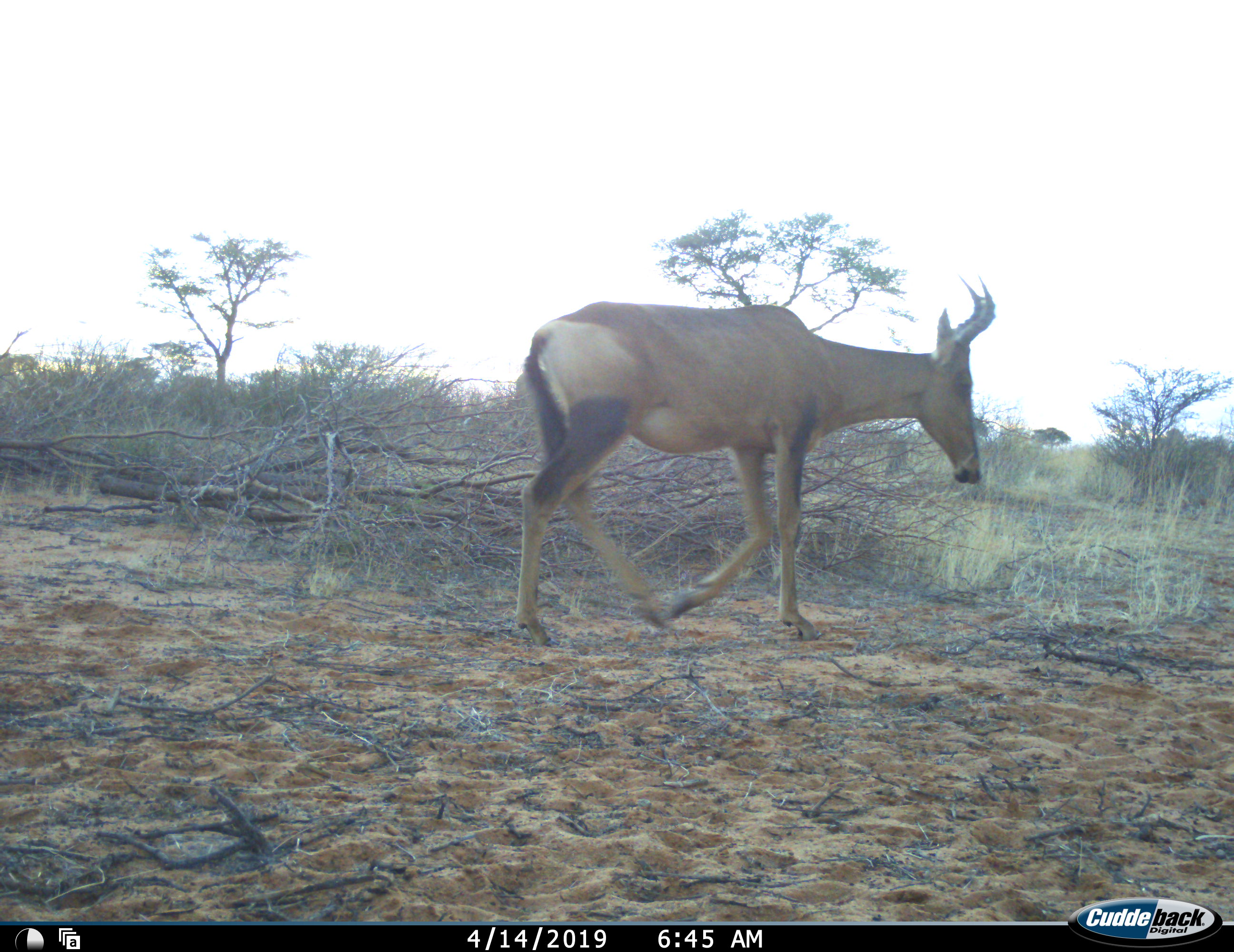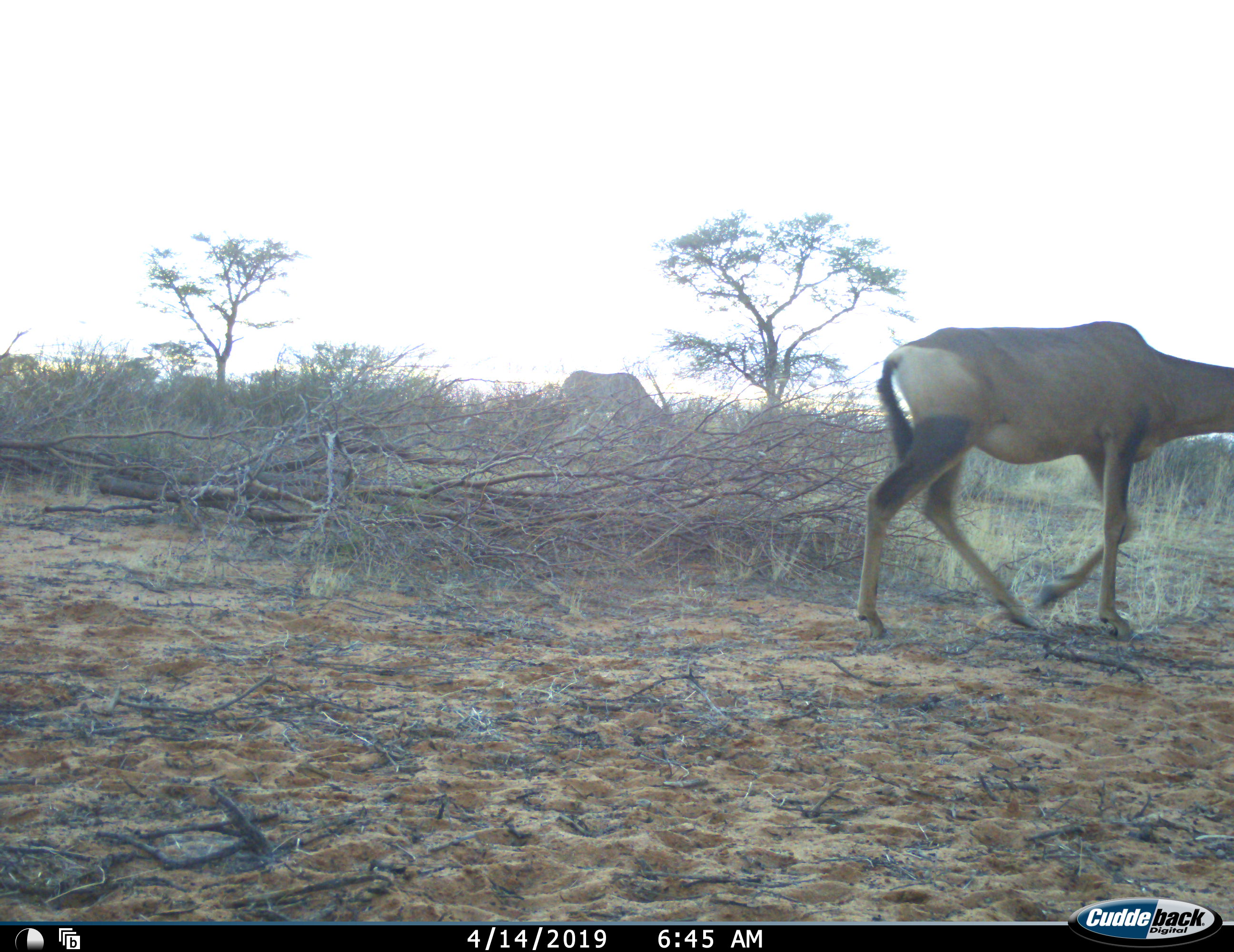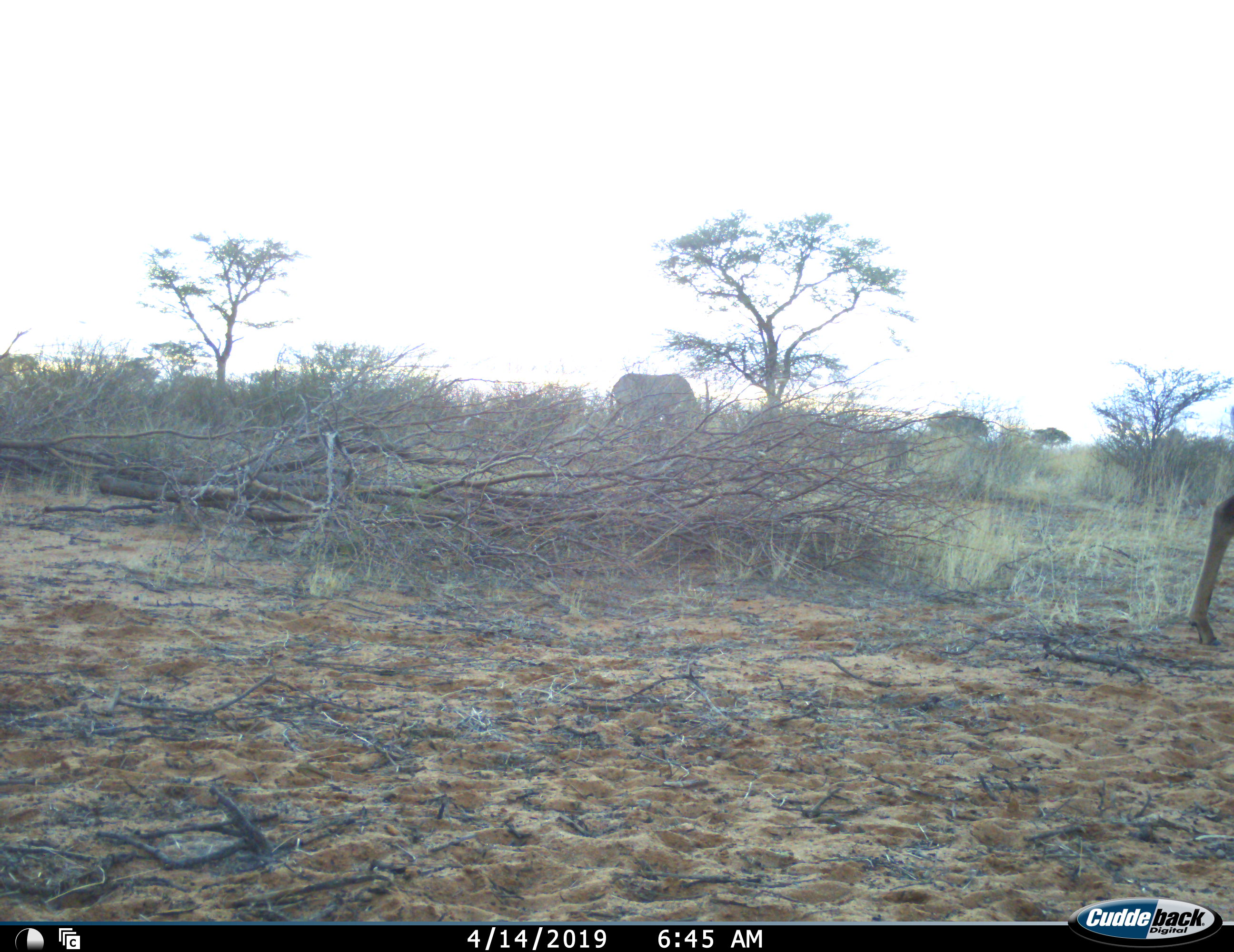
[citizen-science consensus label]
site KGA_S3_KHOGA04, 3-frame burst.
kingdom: Animalia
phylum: Chordata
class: Mammalia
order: Artiodactyla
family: Bovidae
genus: Oryx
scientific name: Oryx gazella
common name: gemsbok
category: oryx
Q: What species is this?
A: Oryx (gemsbok) (Oryx gazella).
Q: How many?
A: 1.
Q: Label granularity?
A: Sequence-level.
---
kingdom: Animalia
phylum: Chordata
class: Mammalia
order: Artiodactyla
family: Bovidae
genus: Alcelaphus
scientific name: Alcelaphus buselaphus caama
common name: red hartebeest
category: hartebeestred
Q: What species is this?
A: Hartebeestred (red hartebeest) (Alcelaphus buselaphus caama).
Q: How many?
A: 1.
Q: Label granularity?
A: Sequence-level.